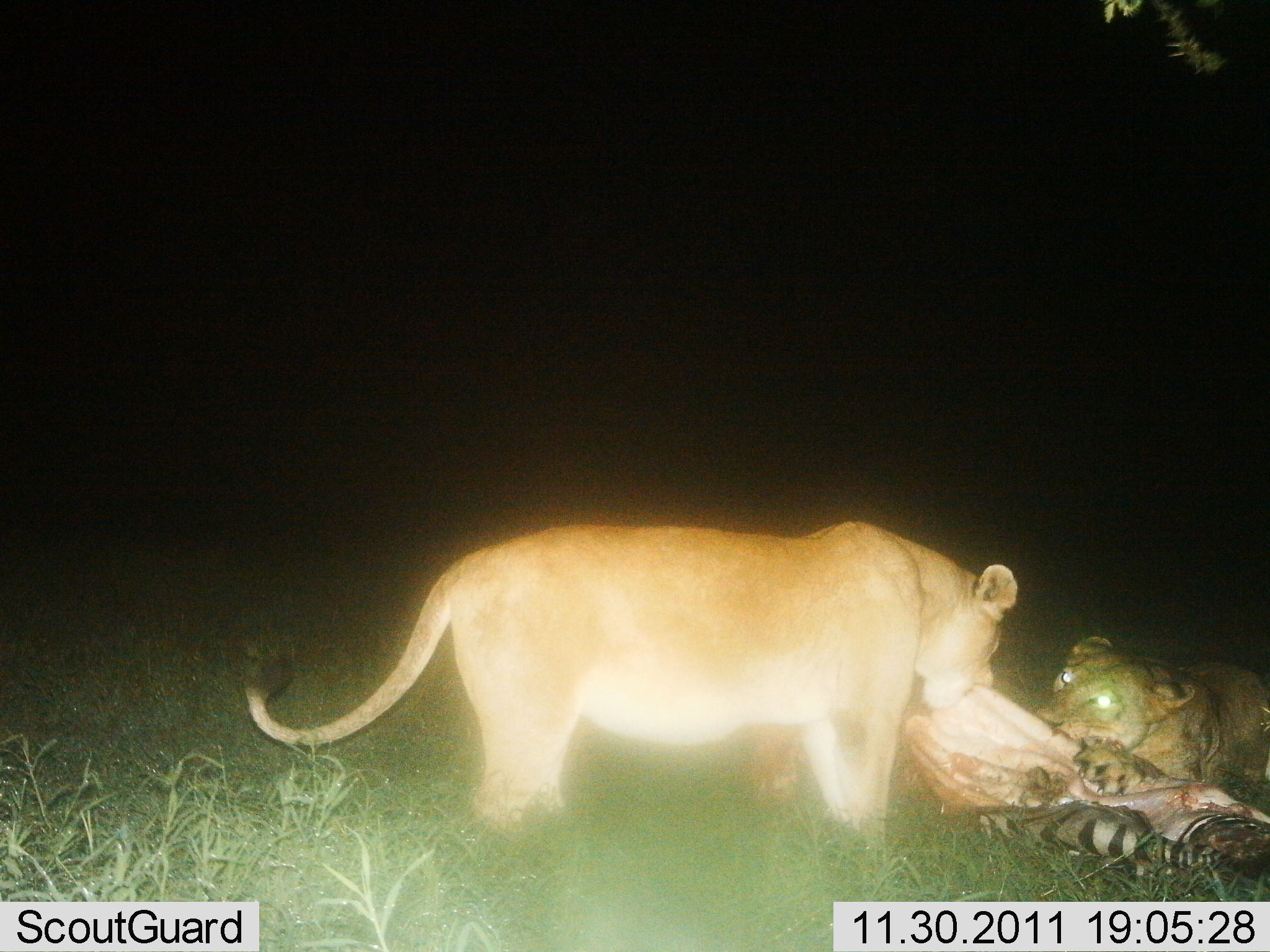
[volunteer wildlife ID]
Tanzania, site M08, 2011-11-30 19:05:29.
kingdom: Animalia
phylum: Chordata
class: Mammalia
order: Carnivora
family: Felidae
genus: Panthera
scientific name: Panthera leo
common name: lion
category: lionfemale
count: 2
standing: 8%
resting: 4%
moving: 4%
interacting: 17%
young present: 0%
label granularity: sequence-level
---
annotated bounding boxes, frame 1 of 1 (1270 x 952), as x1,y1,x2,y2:
animal: 234,516,1018,850; 899,680,1269,893; 1032,636,1270,800